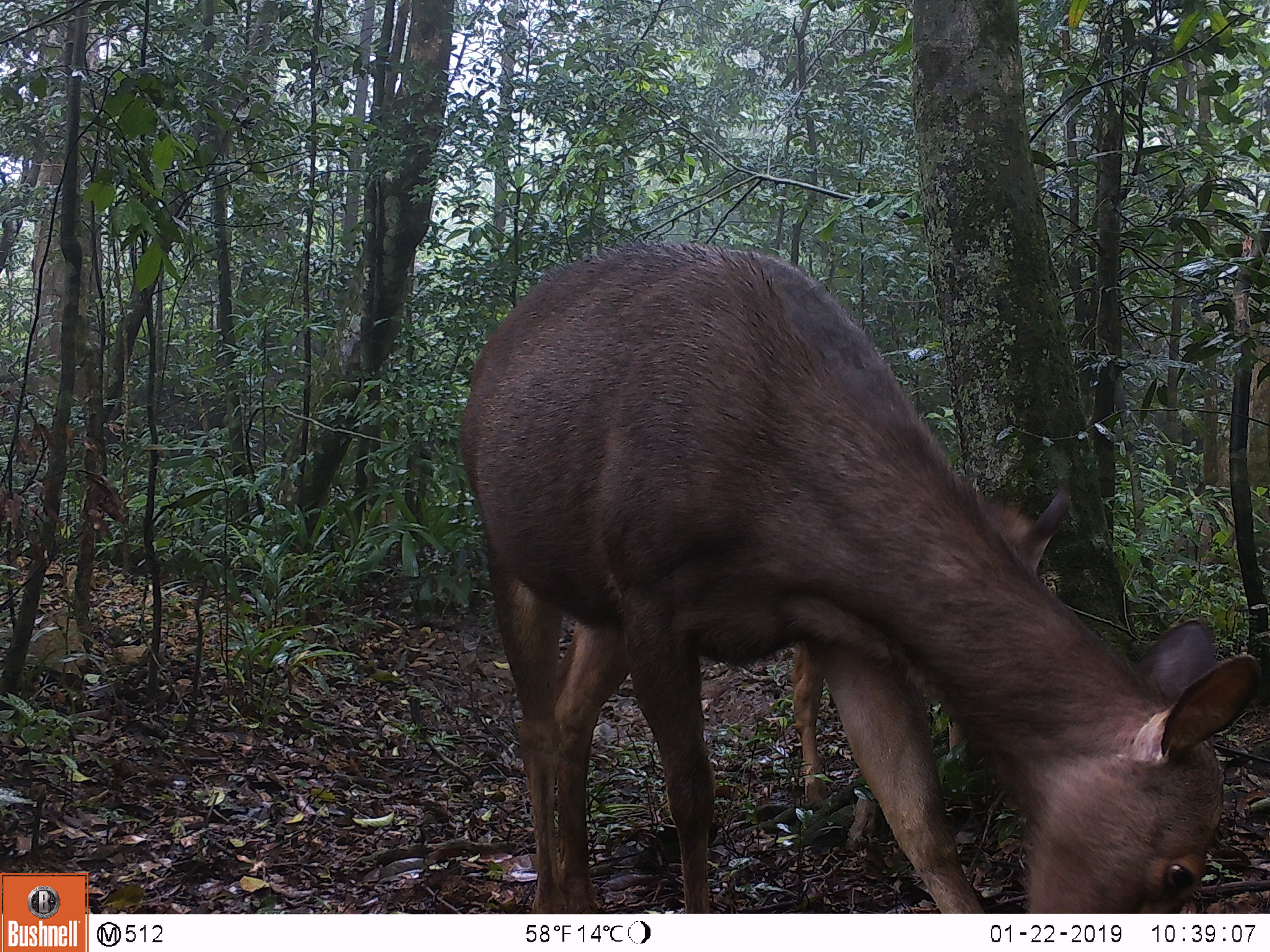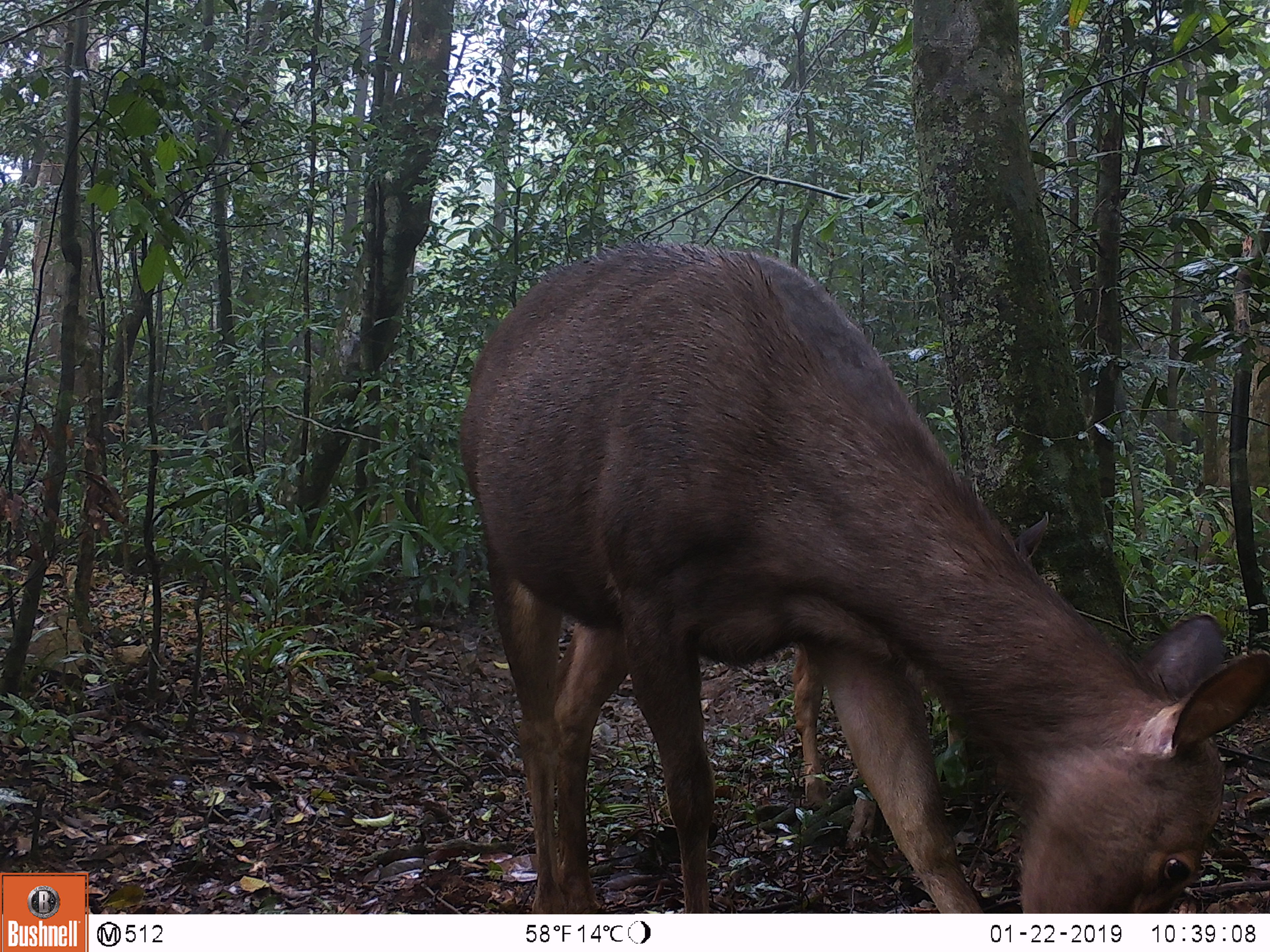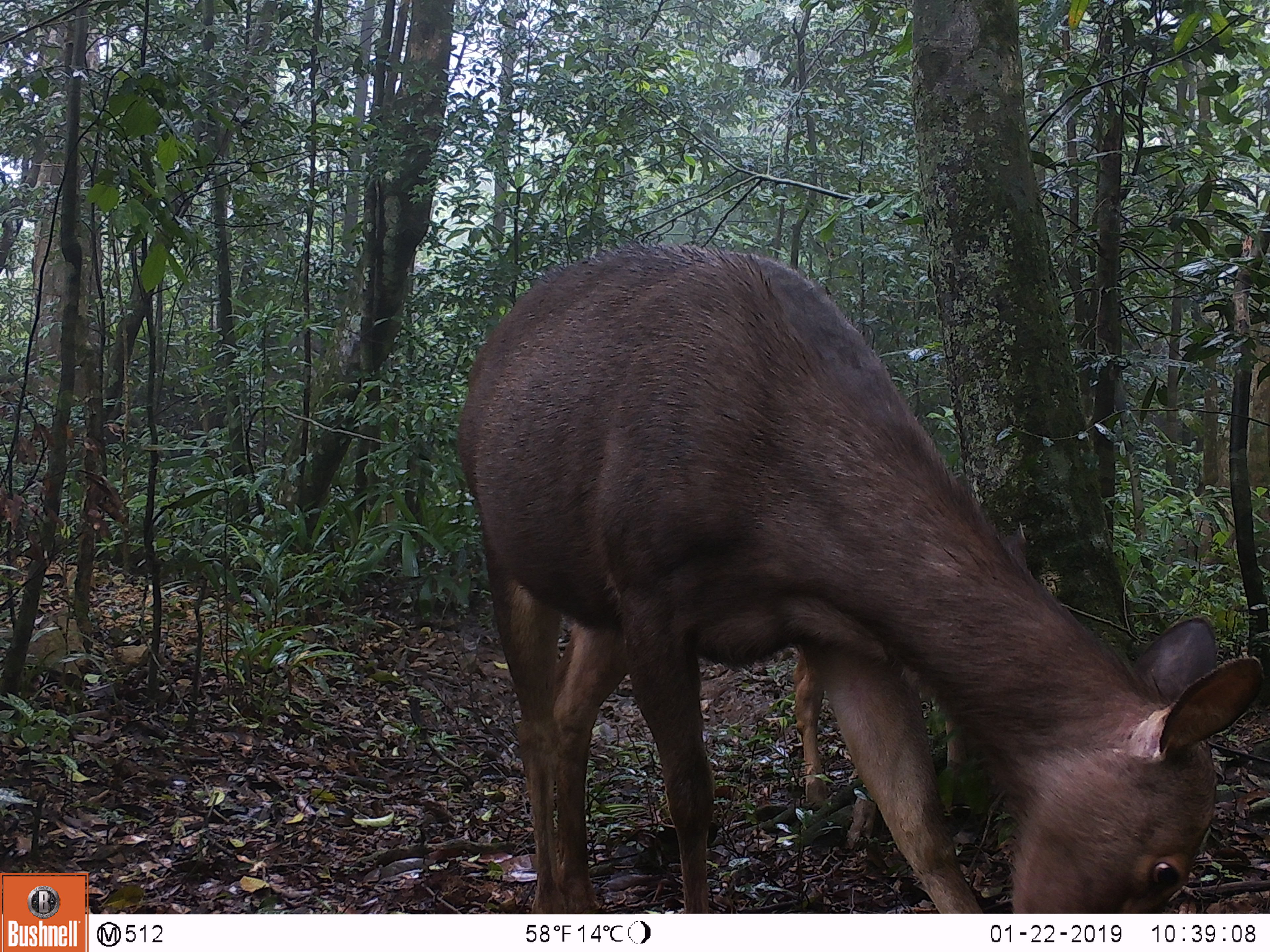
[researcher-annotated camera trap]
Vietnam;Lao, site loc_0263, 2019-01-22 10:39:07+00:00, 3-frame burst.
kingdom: Animalia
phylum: Chordata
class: Mammalia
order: Artiodactyla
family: Cervidae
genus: Rusa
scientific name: Rusa unicolor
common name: sambar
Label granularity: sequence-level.